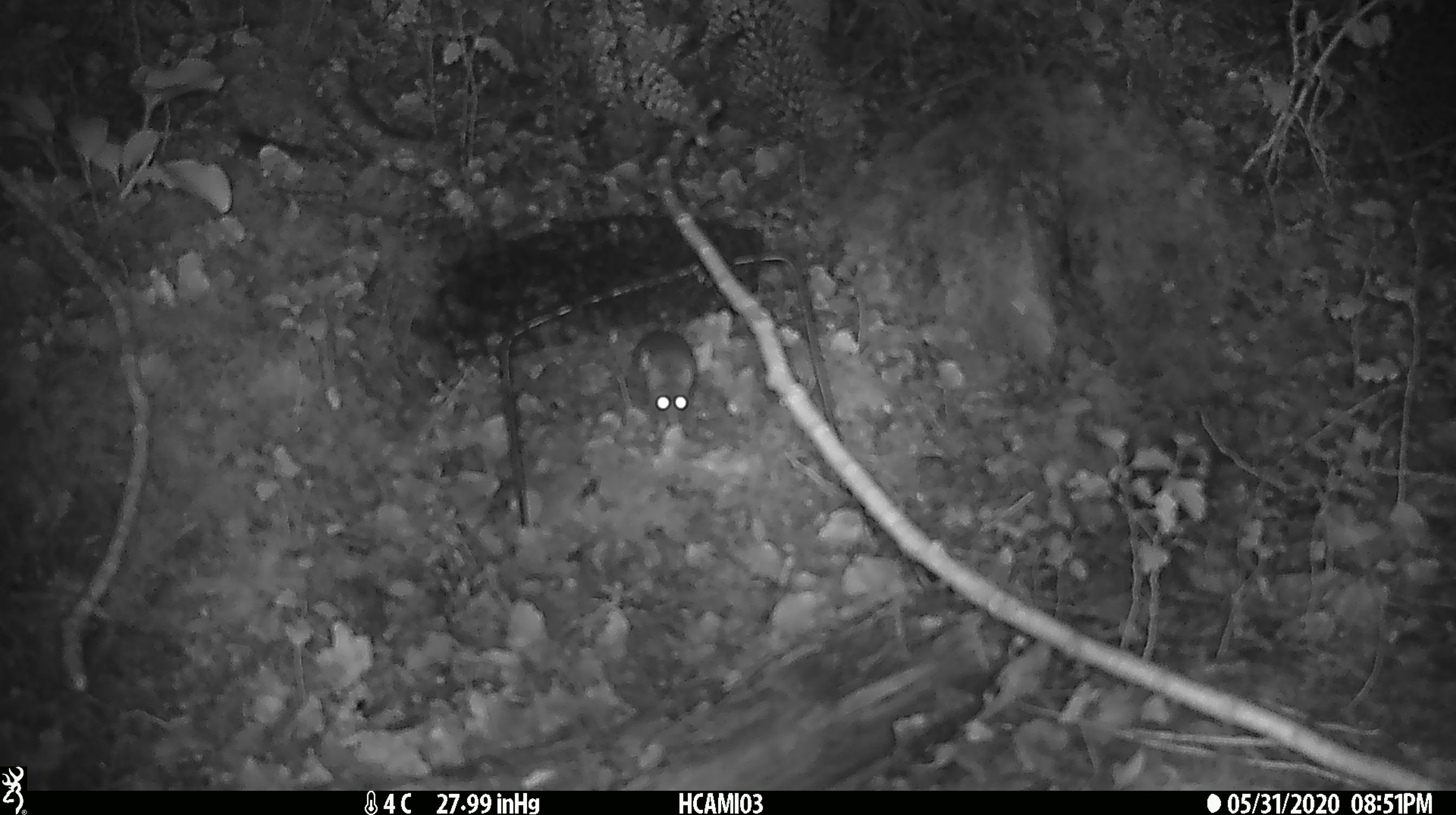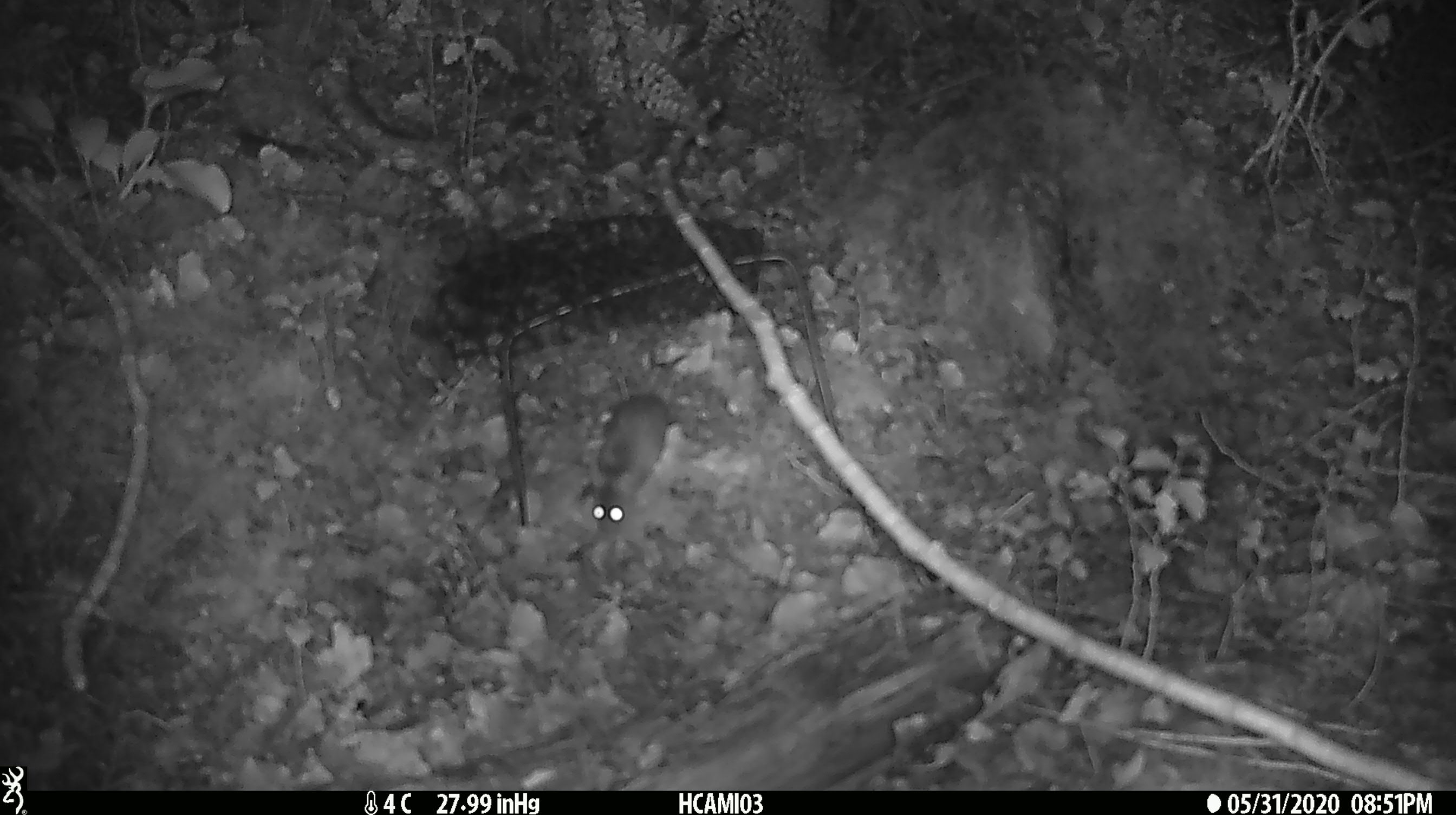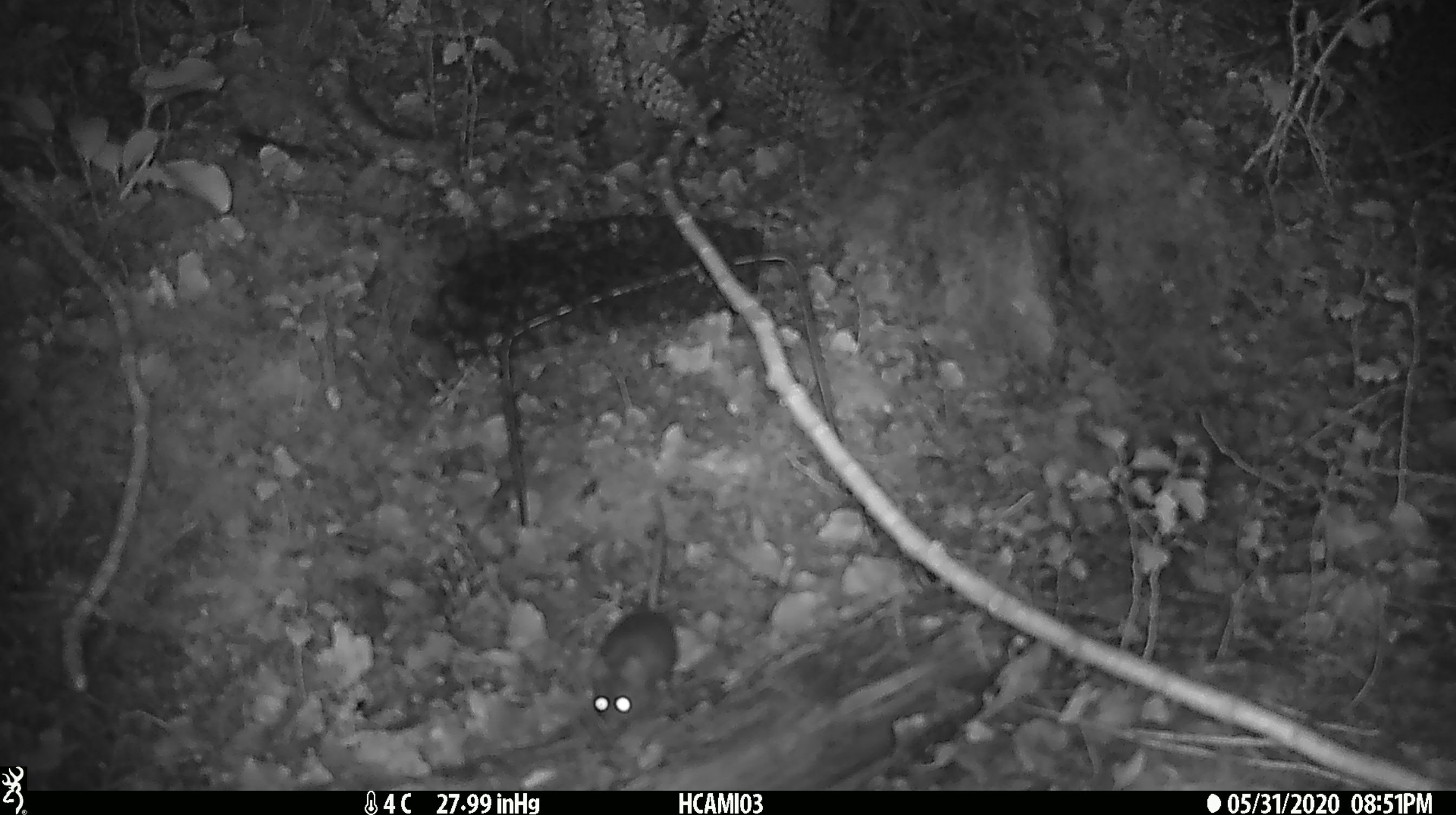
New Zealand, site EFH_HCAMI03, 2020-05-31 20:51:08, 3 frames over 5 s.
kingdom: Animalia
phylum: Chordata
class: Mammalia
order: Rodentia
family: Muridae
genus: Mus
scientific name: Mus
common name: mouse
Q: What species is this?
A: Mouse (Mus).